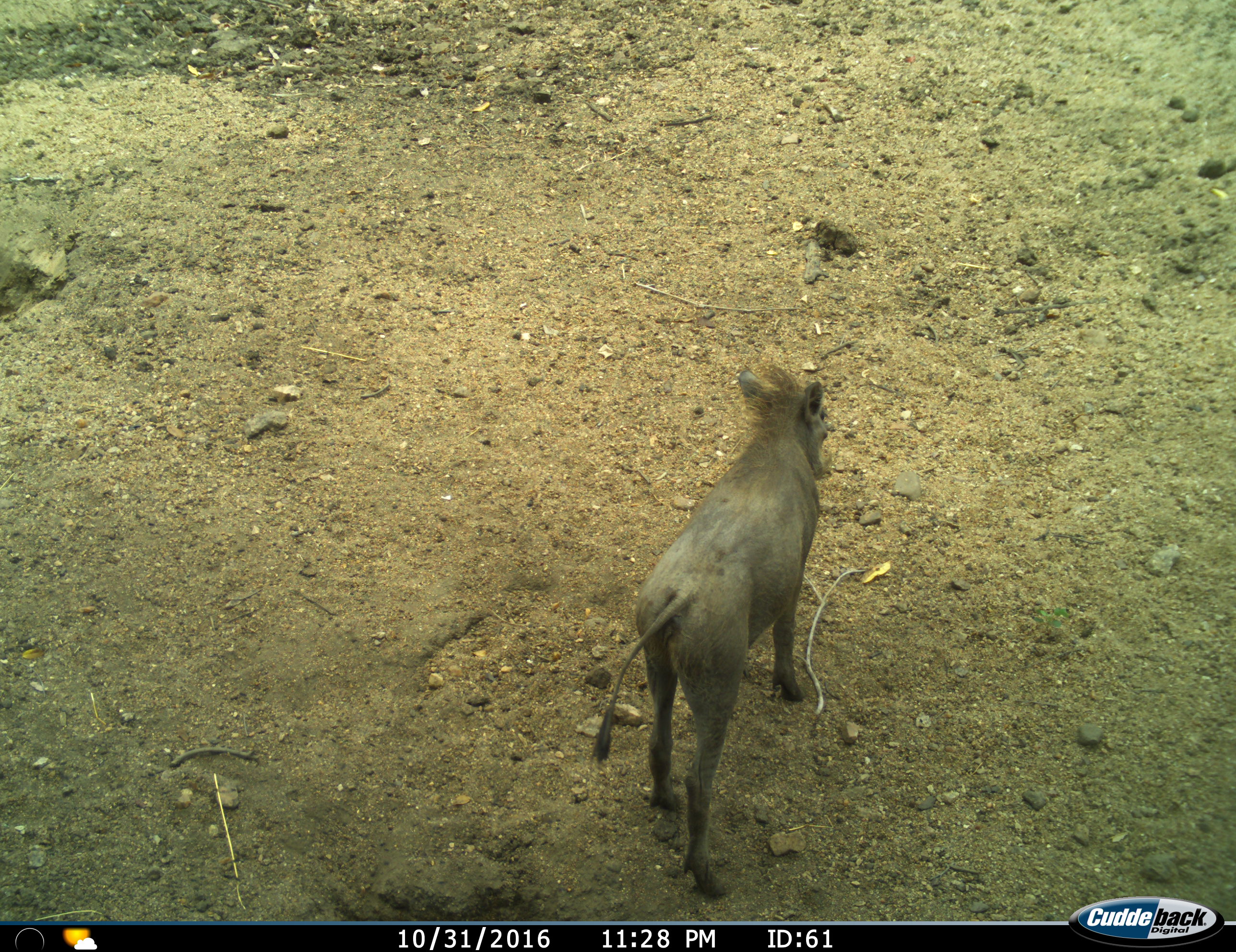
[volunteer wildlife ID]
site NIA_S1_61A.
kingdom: Animalia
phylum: Chordata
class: Mammalia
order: Artiodactyla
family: Suidae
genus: Phacochoerus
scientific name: Phacochoerus africanus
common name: warthog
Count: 1.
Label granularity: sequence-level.